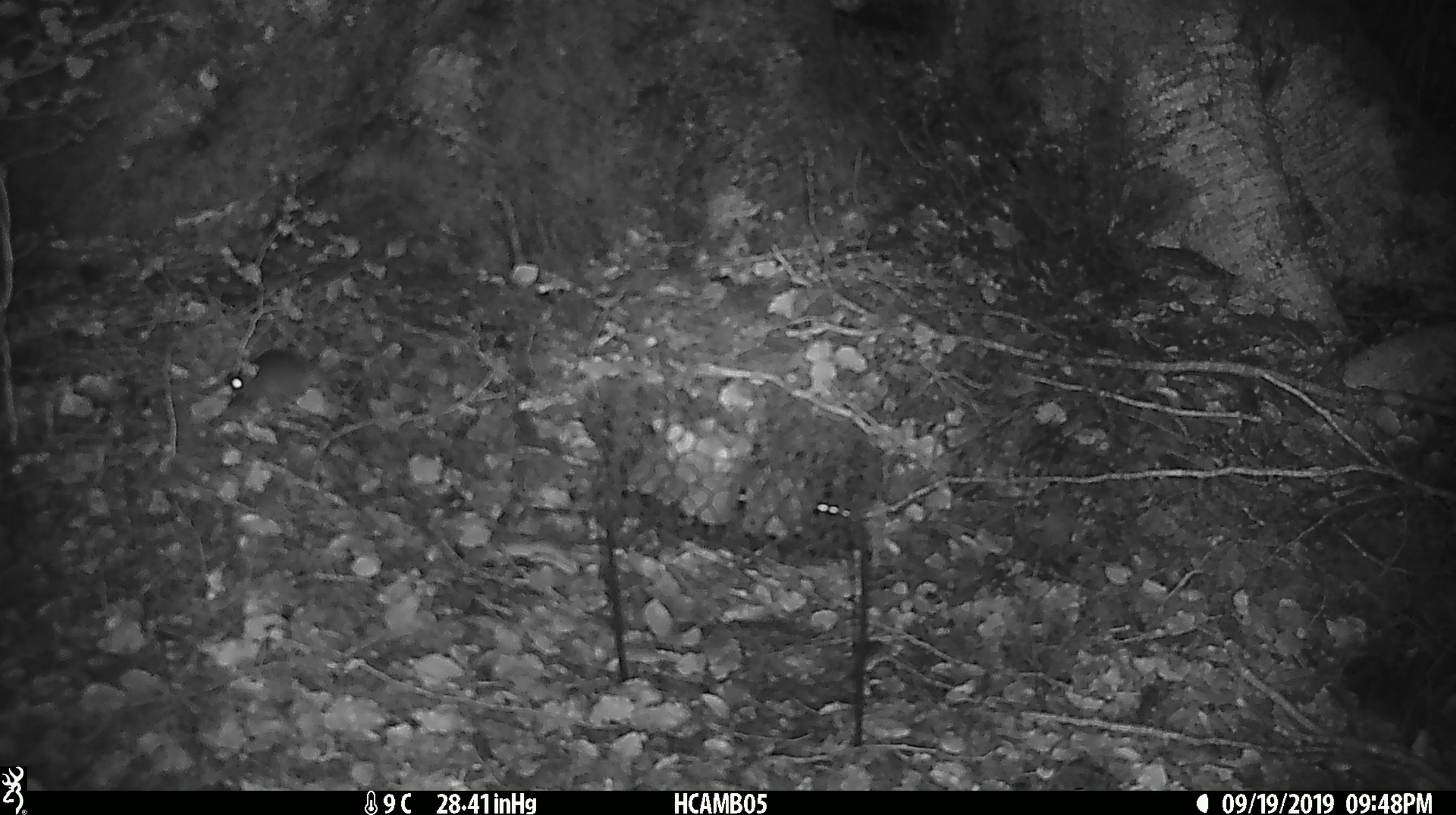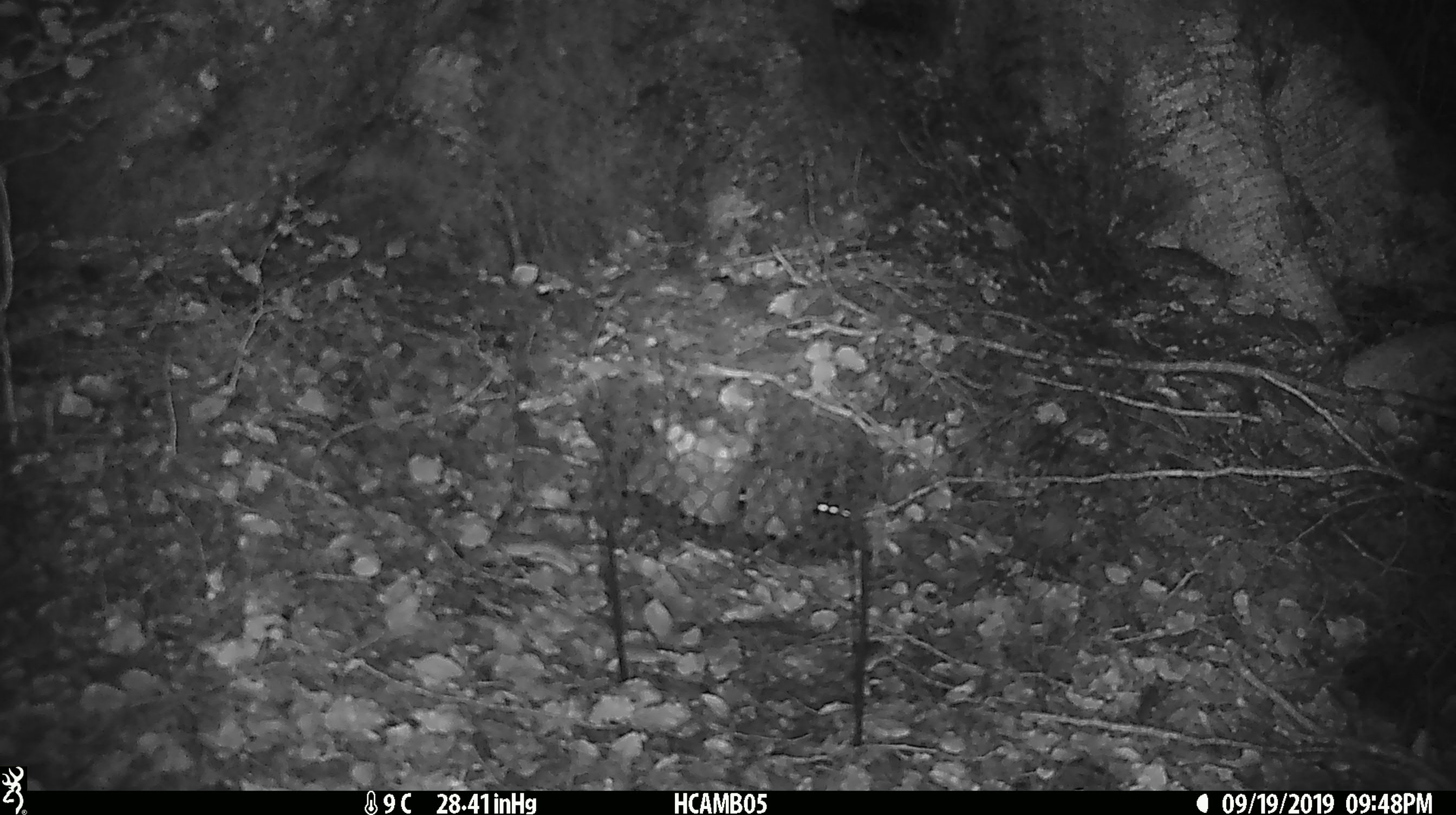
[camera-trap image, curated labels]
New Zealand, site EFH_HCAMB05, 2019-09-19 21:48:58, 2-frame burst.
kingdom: Animalia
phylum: Chordata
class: Mammalia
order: Rodentia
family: Muridae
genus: Mus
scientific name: Mus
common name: mouse